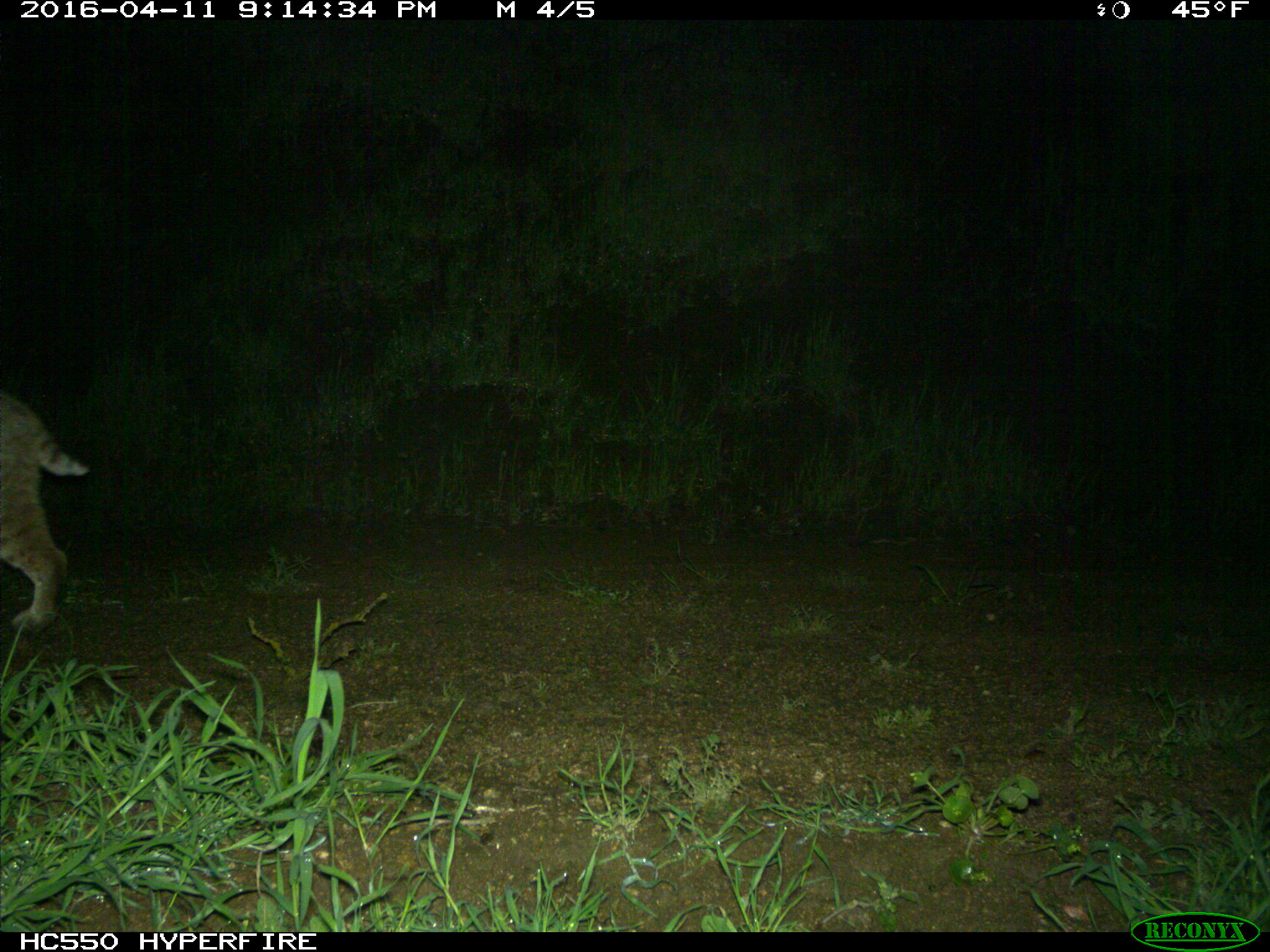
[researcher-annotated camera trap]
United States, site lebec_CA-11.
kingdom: Animalia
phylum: Chordata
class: Mammalia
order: Carnivora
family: Felidae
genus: Lynx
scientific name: Lynx rufus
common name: bobcat